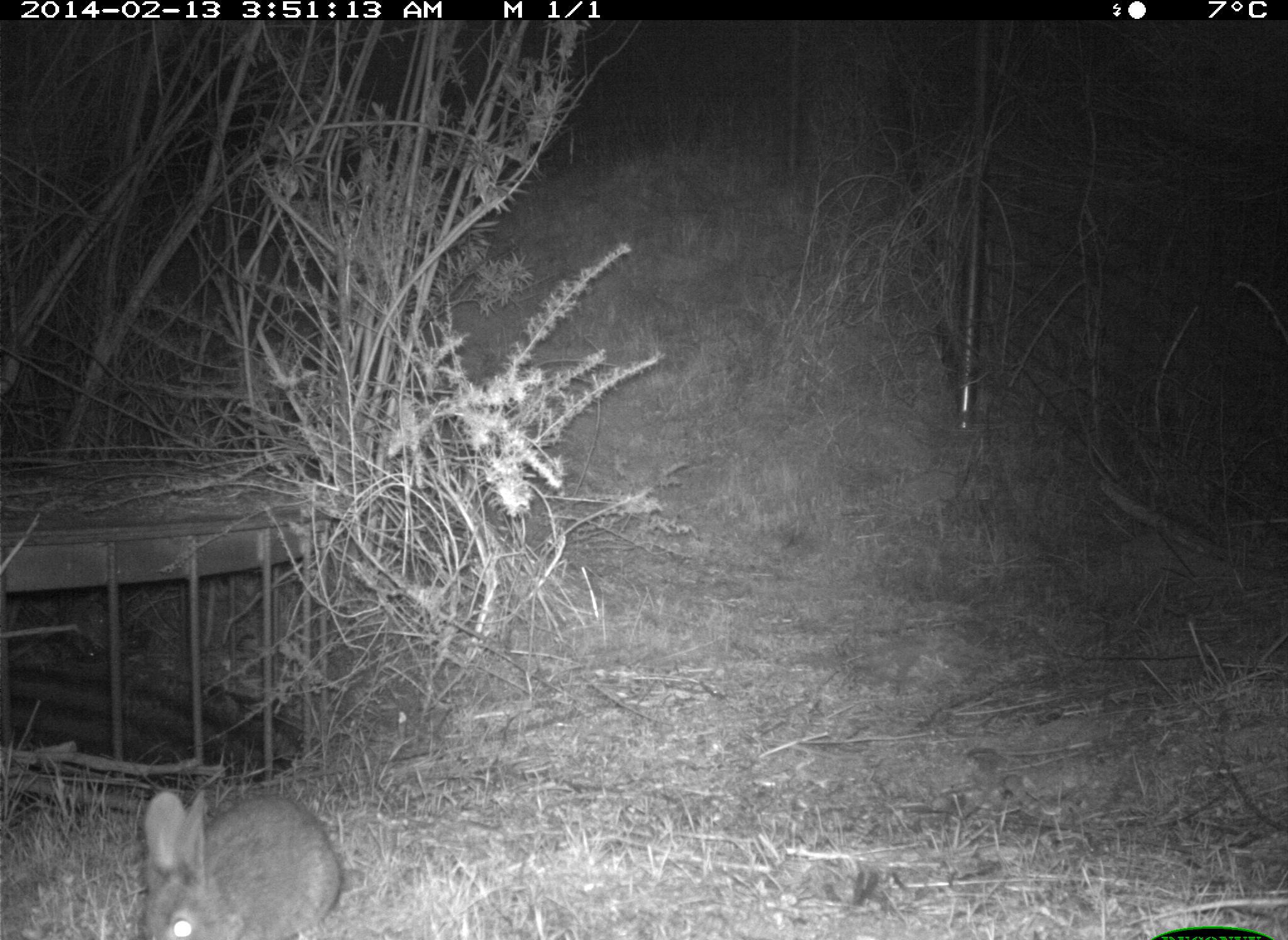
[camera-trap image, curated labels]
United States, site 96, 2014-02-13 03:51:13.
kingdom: Animalia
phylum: Chordata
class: Mammalia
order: Lagomorpha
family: Leporidae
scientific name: Leporidae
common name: rabbits and hares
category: rabbit